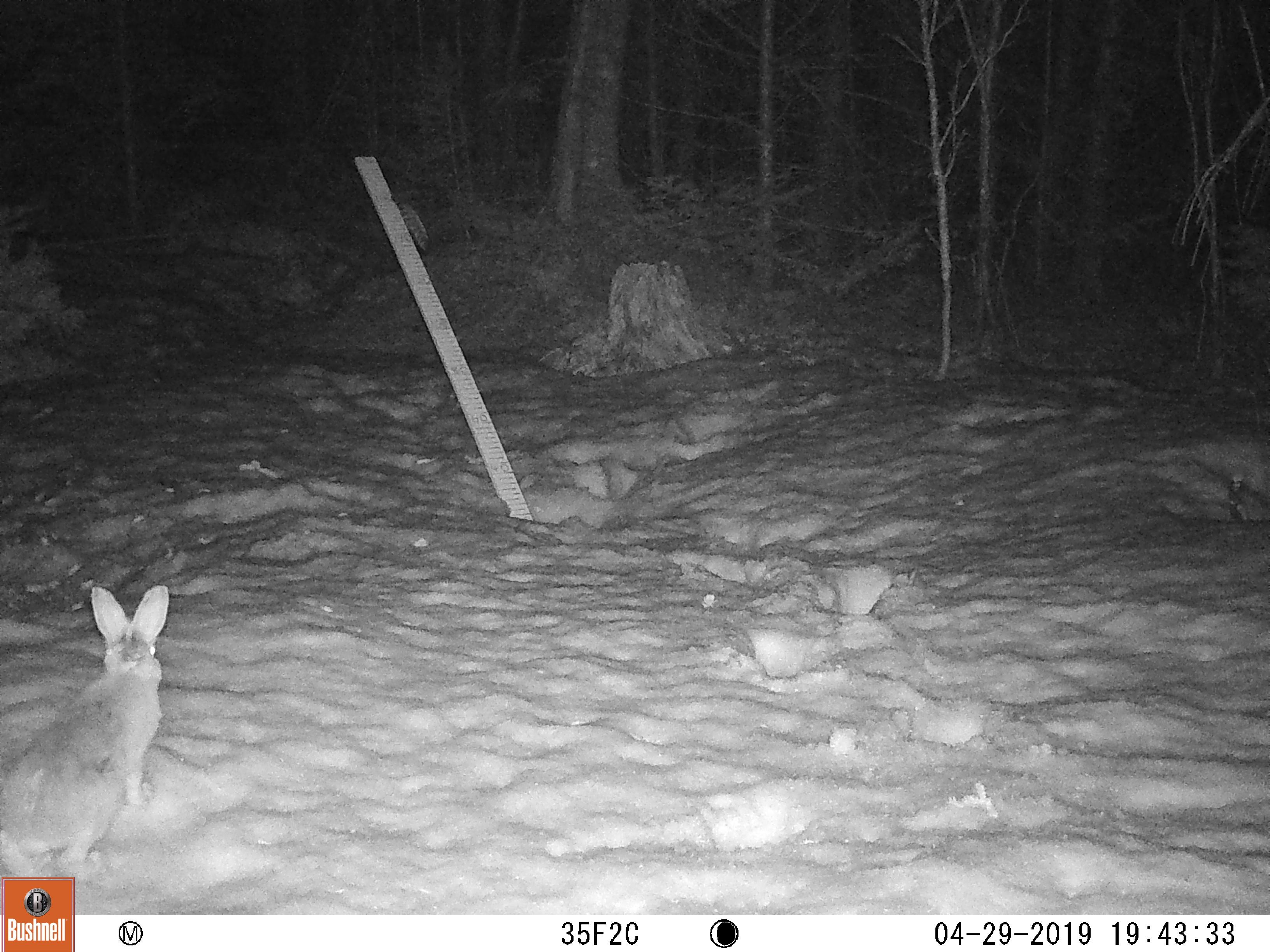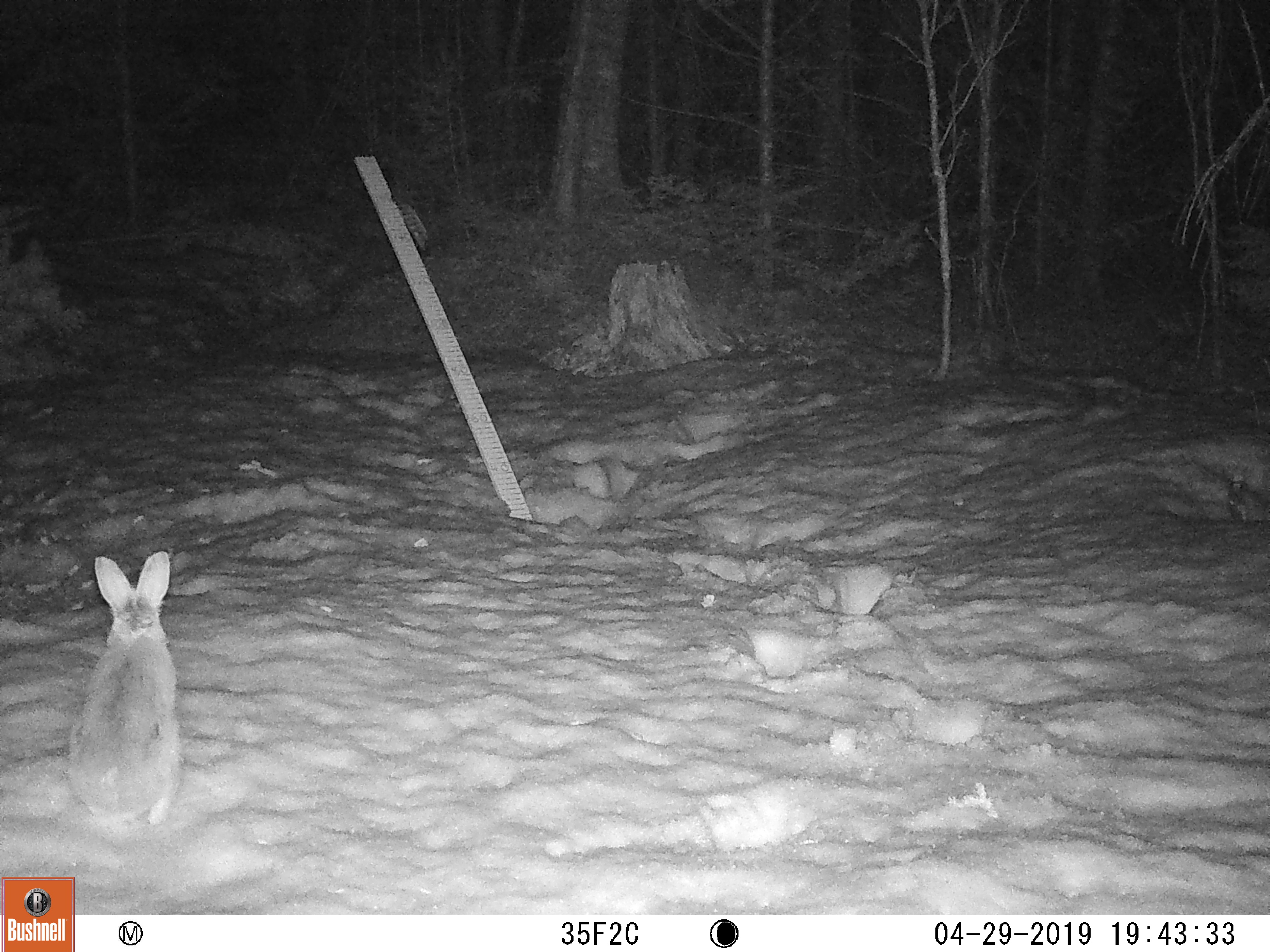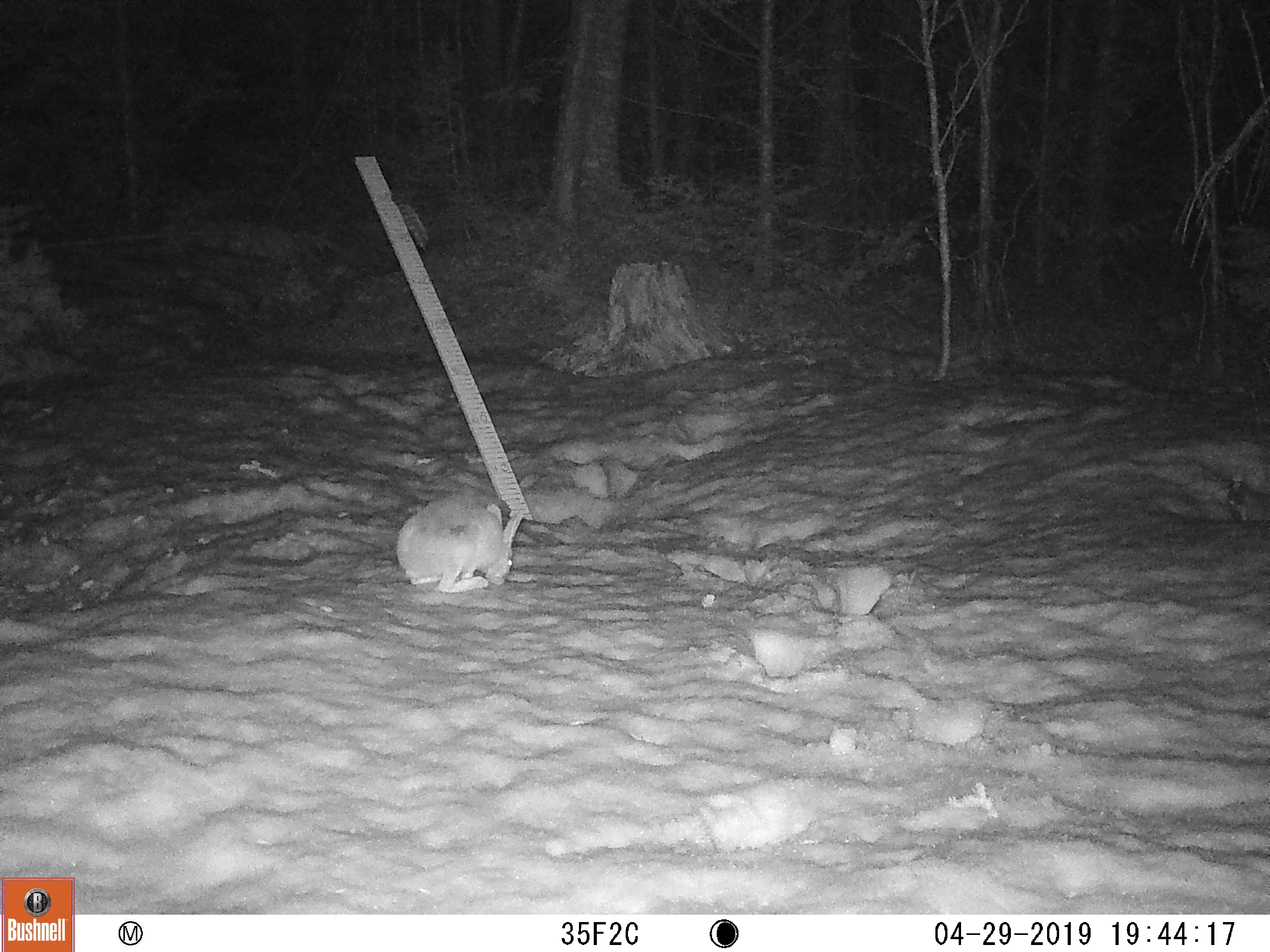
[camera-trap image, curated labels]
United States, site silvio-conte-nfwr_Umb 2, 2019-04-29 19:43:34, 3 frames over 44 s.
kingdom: Animalia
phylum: Chordata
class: Mammalia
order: Lagomorpha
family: Leporidae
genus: Lepus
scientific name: Lepus americanus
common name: snowshoe hare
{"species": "snowshoe hare (Lepus americanus)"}